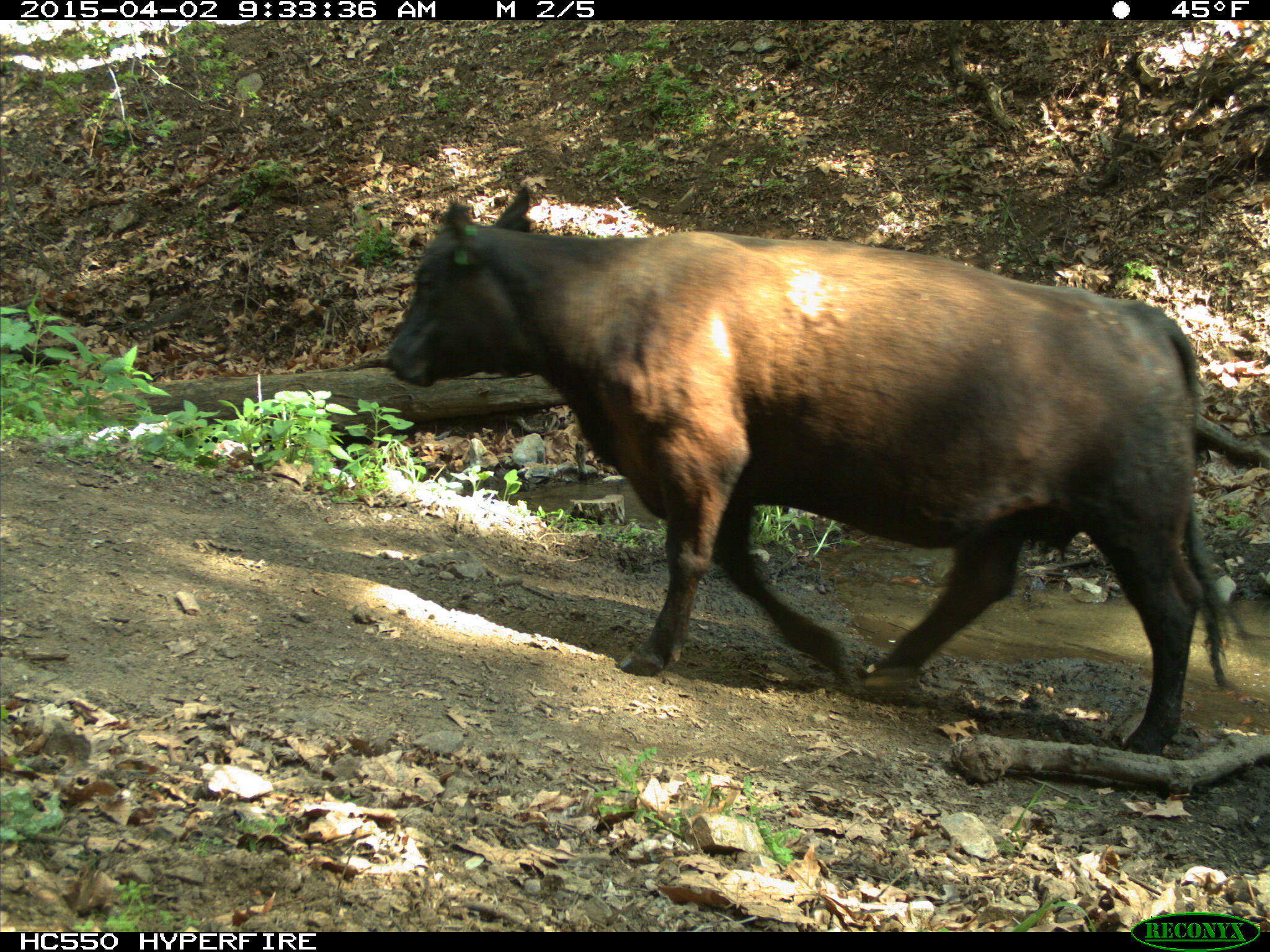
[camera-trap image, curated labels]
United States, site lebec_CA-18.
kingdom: Animalia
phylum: Chordata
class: Mammalia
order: Artiodactyla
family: Bovidae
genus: Bos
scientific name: Bos taurus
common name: domestic cow